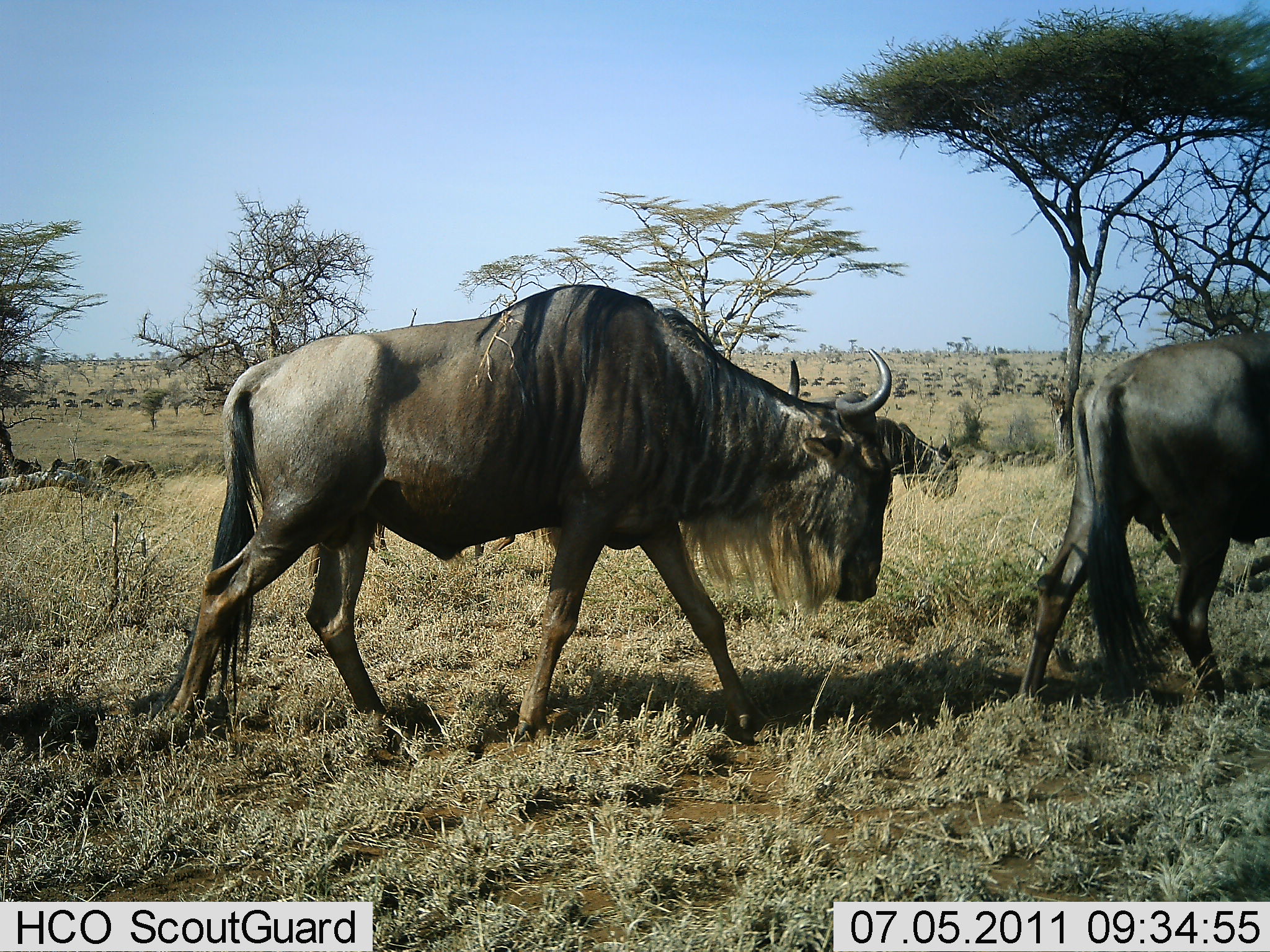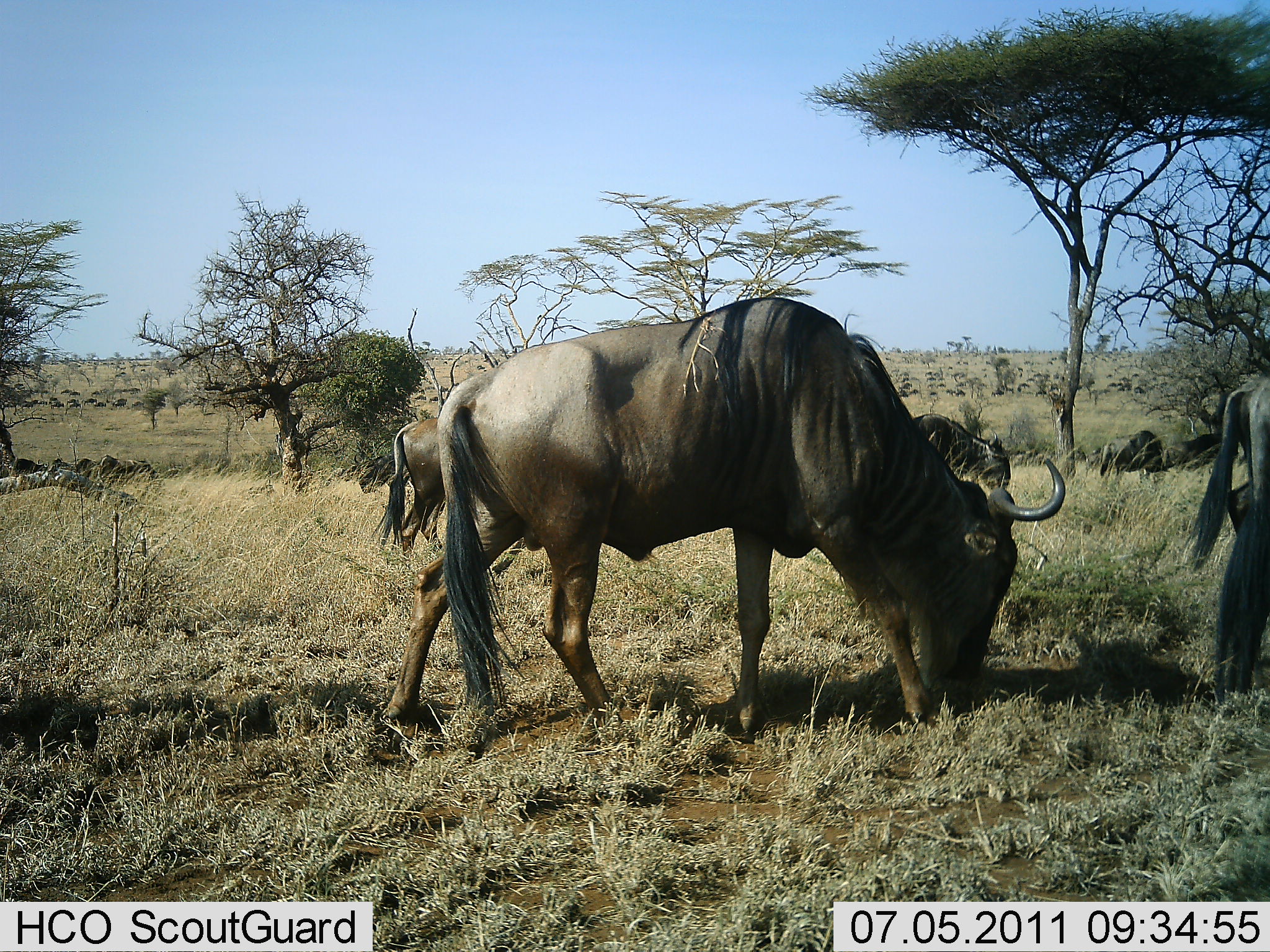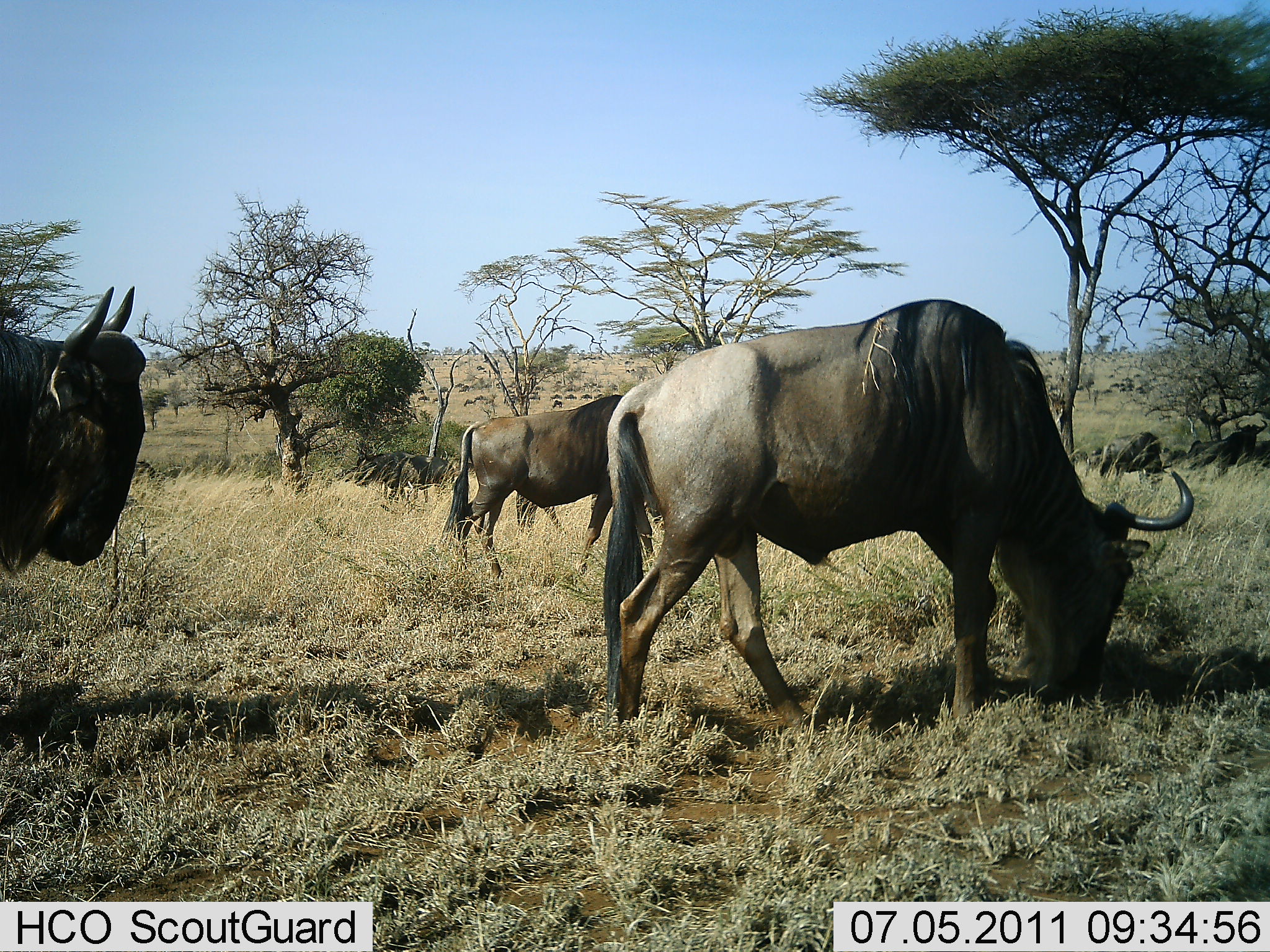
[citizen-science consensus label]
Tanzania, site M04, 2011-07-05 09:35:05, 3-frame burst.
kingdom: Animalia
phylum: Chordata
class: Mammalia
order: Artiodactyla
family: Bovidae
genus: Connochaetes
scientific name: Connochaetes taurinus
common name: blue wildebeest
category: wildebeest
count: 4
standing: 9%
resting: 0%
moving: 100%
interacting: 0%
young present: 0%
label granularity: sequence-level